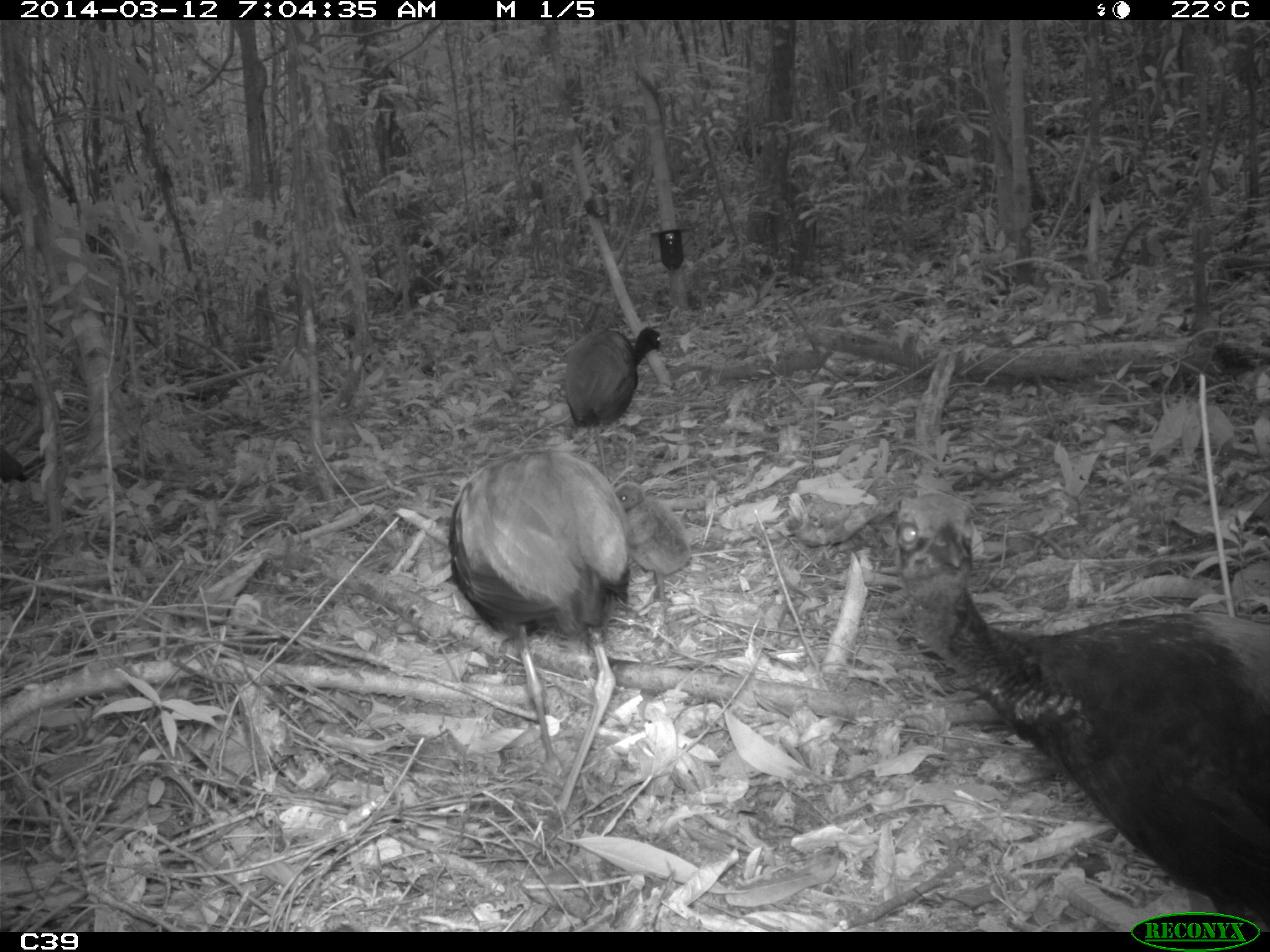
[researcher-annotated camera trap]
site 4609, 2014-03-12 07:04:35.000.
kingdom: Animalia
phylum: Chordata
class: Aves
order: Gruiformes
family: Psophiidae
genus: Psophia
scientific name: Psophia crepitans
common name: gray-winged trumpeter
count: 8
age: adult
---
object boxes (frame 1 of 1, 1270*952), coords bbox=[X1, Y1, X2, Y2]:
psophia crepitans: bbox=[894, 490, 1270, 911]; bbox=[446, 447, 633, 815]; bbox=[562, 324, 662, 480]; bbox=[614, 481, 692, 603]